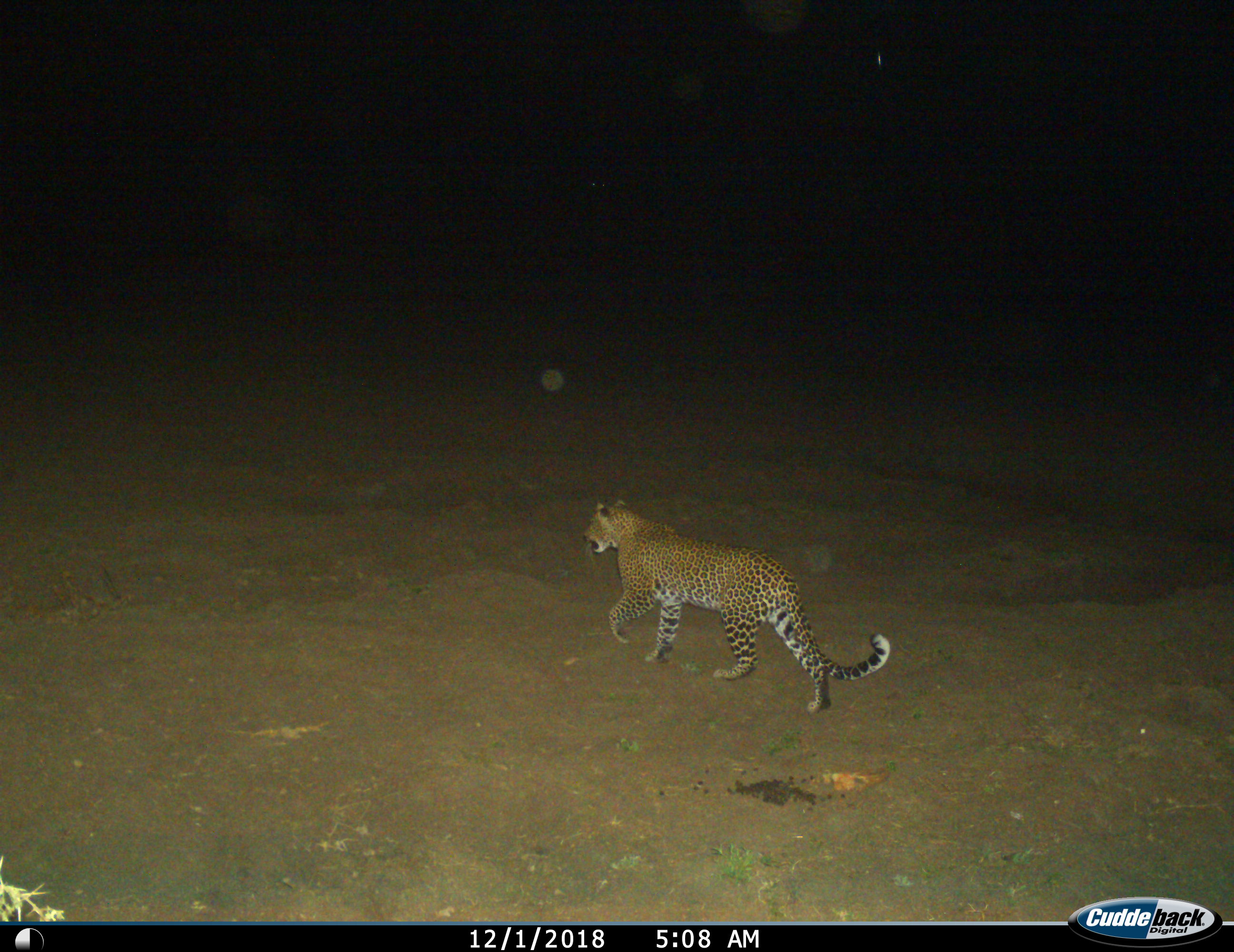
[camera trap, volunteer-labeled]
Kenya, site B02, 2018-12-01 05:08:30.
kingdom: Animalia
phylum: Chordata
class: Mammalia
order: Carnivora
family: Felidae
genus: Panthera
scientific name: Panthera pardus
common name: leopard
Leopard (Panthera pardus), count 1. Behavior (volunteer vote fractions): standing 0%, resting 0%, moving 100%, interacting 0%. Young present (vote fraction): 0%. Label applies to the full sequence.